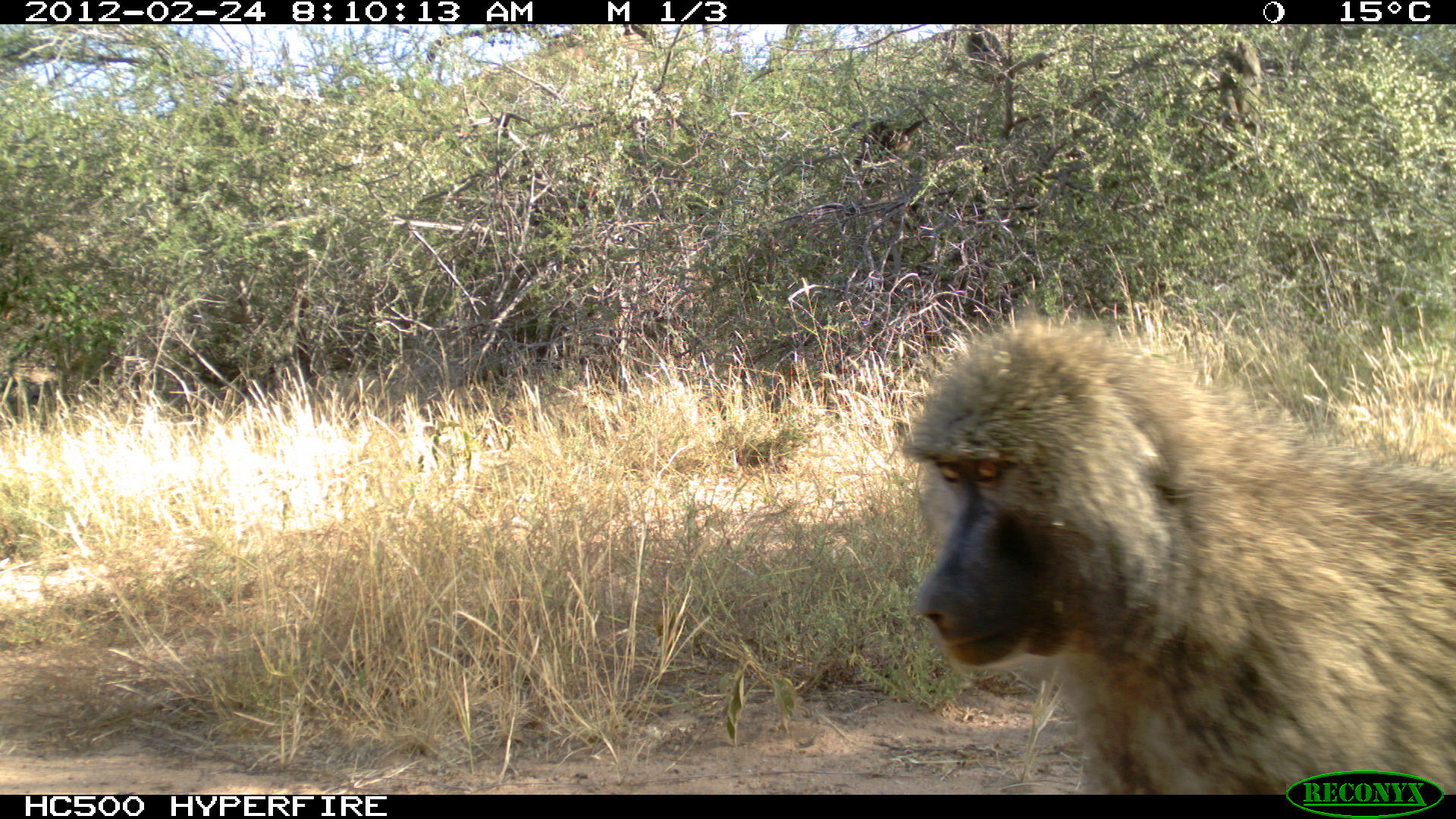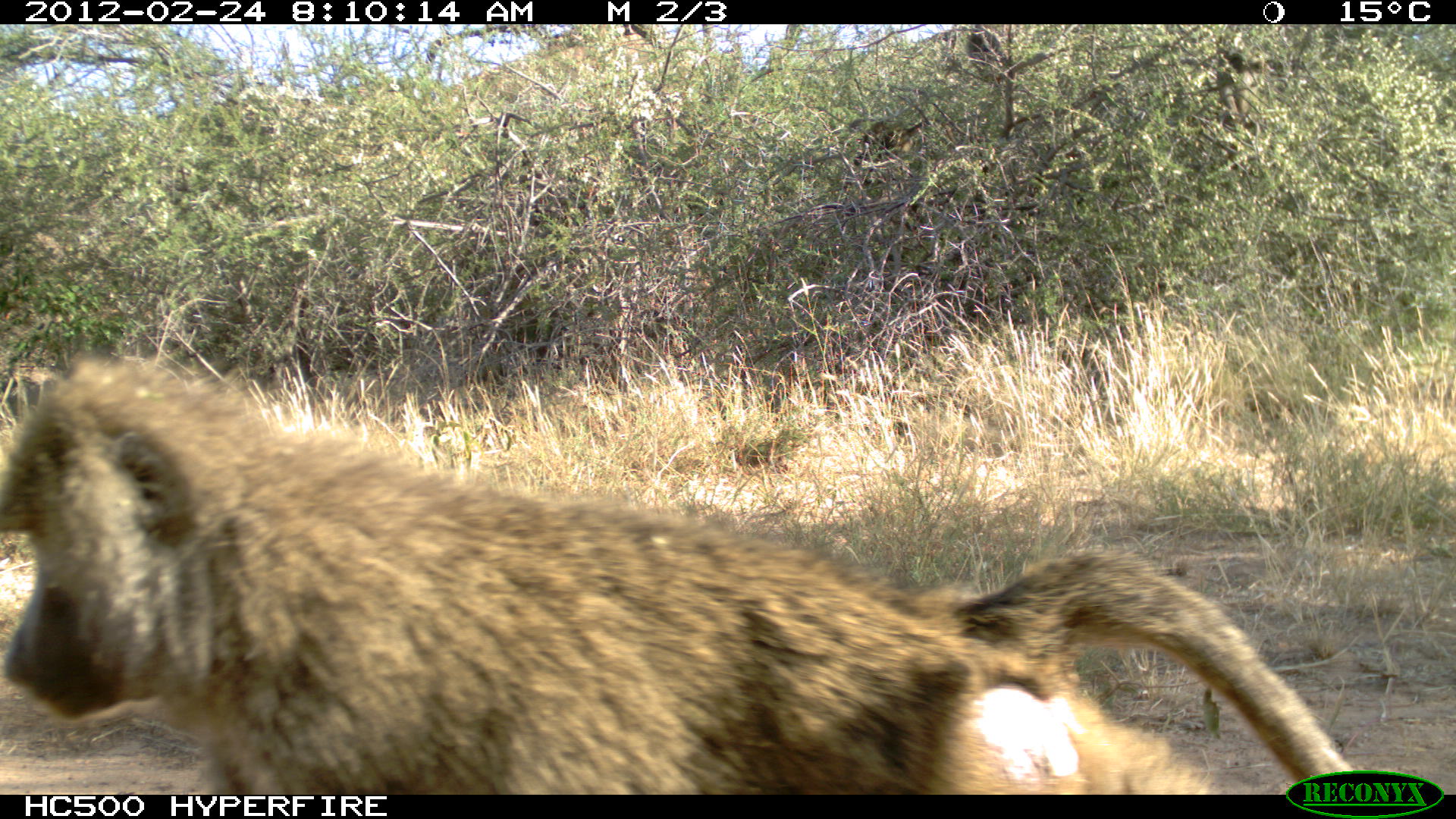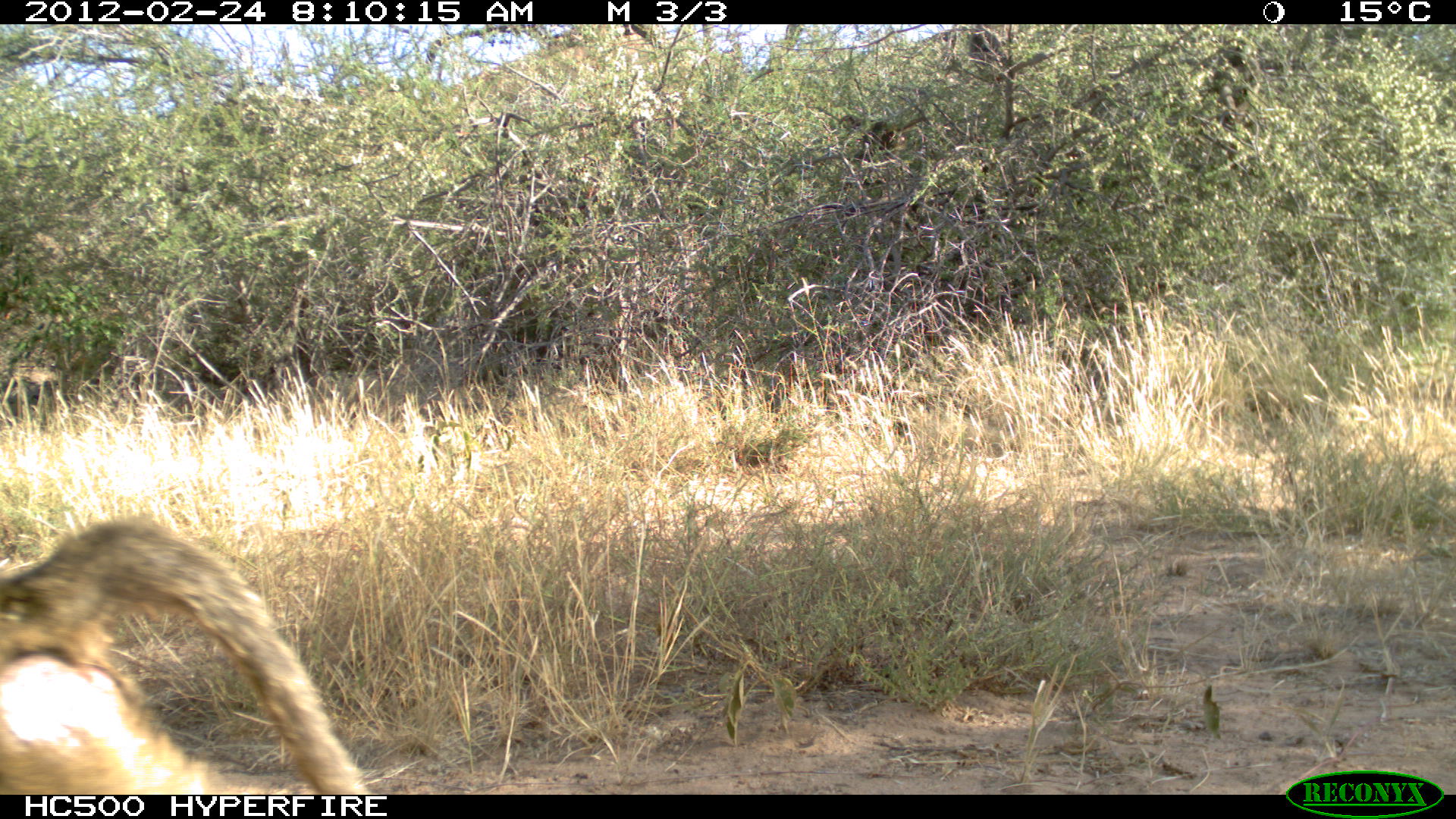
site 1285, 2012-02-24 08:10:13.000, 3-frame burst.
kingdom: Animalia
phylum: Chordata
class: Mammalia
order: Primates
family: Cercopithecidae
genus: Papio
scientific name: Papio anubis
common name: olive baboon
Papio anubis (olive baboon), count 4.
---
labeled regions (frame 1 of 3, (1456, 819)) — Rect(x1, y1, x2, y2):
papio anubis: Rect(896, 305, 1448, 793); Rect(819, 118, 922, 228); Rect(1216, 31, 1262, 149); Rect(964, 24, 1016, 83)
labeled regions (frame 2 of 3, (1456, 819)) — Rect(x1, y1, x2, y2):
papio anubis: Rect(0, 348, 1354, 795); Rect(1215, 26, 1266, 127); Rect(851, 117, 930, 173); Rect(965, 24, 1013, 86)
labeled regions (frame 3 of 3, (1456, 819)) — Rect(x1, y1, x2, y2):
papio anubis: Rect(0, 520, 372, 795); Rect(1206, 42, 1286, 128); Rect(837, 114, 932, 163); Rect(966, 24, 1013, 84)